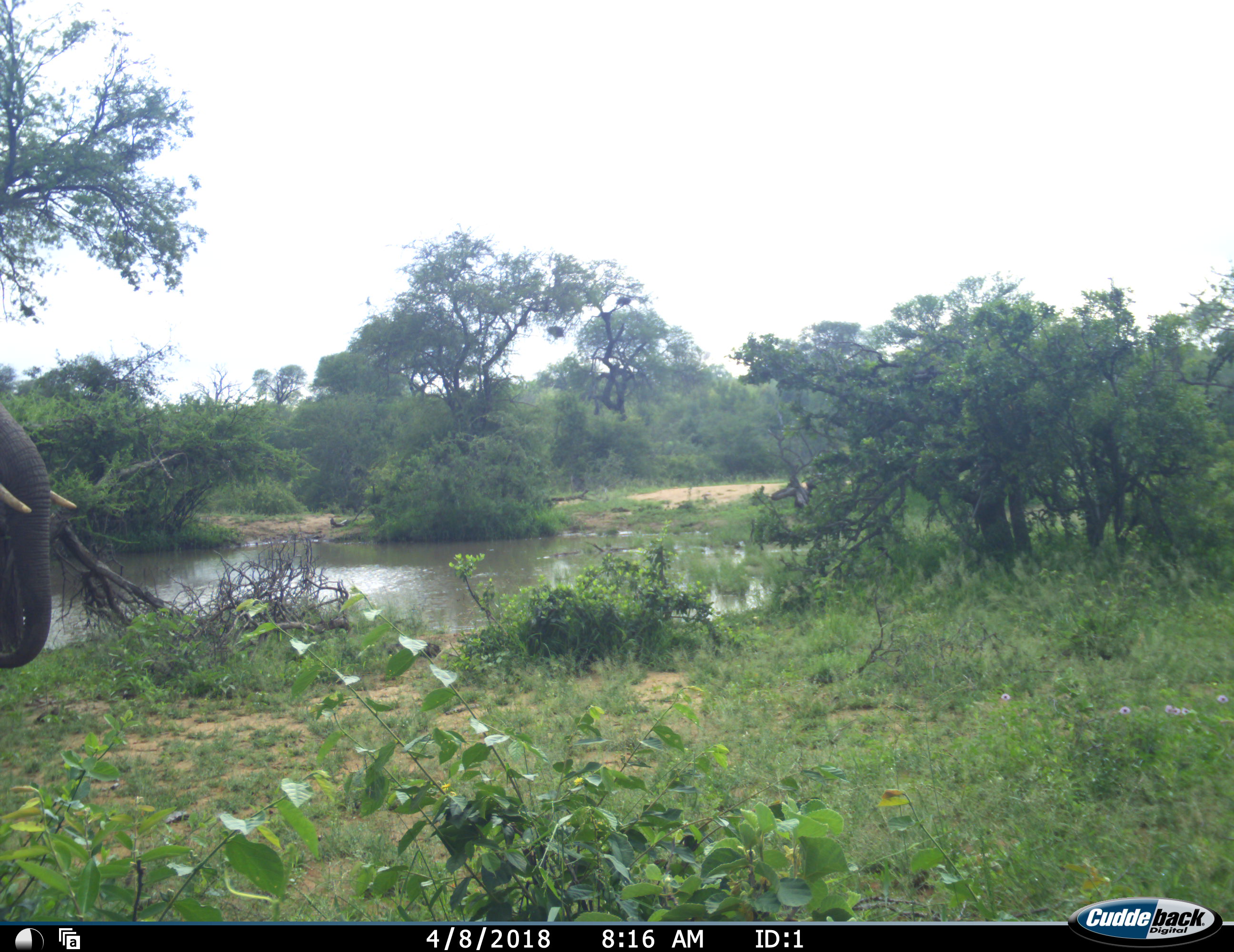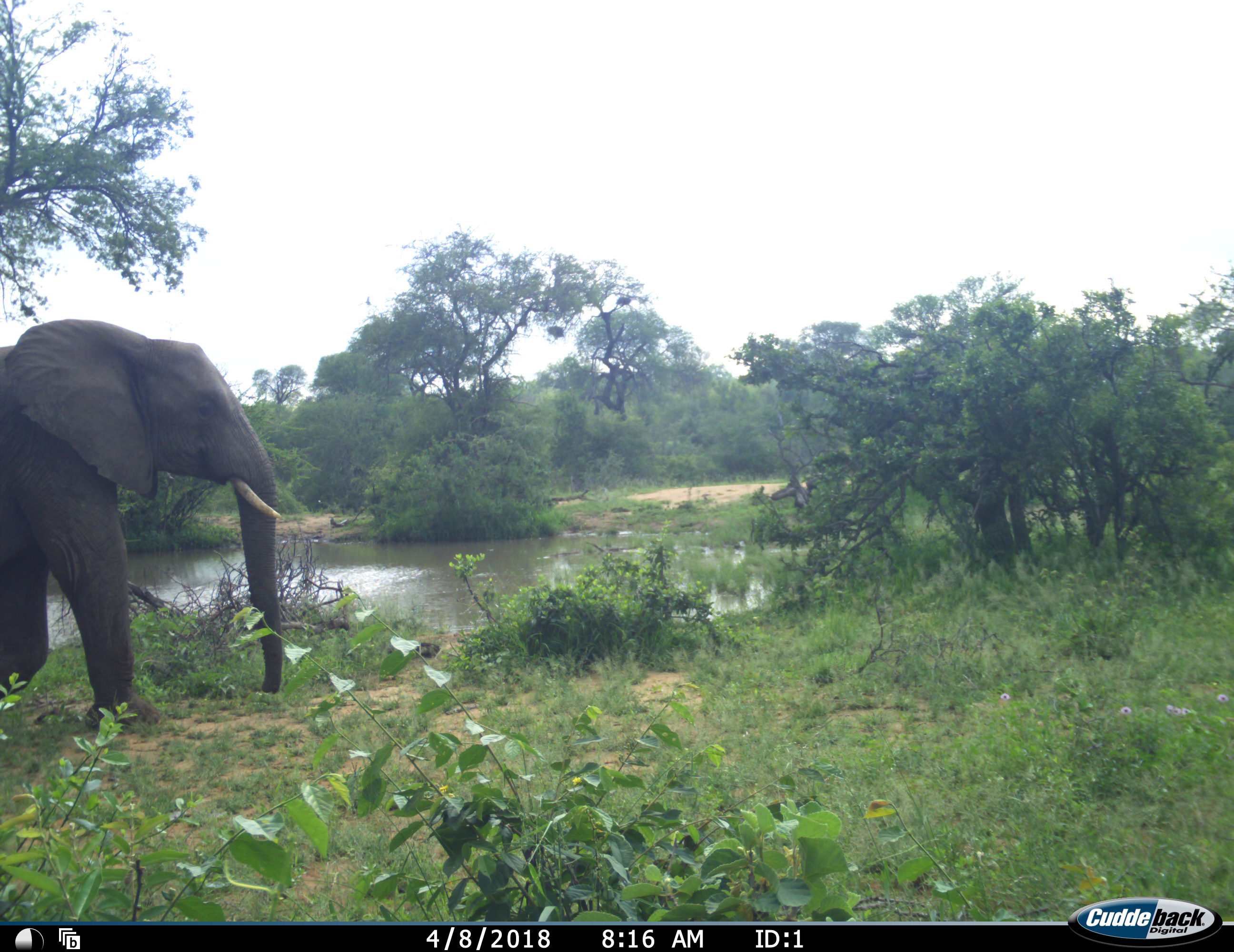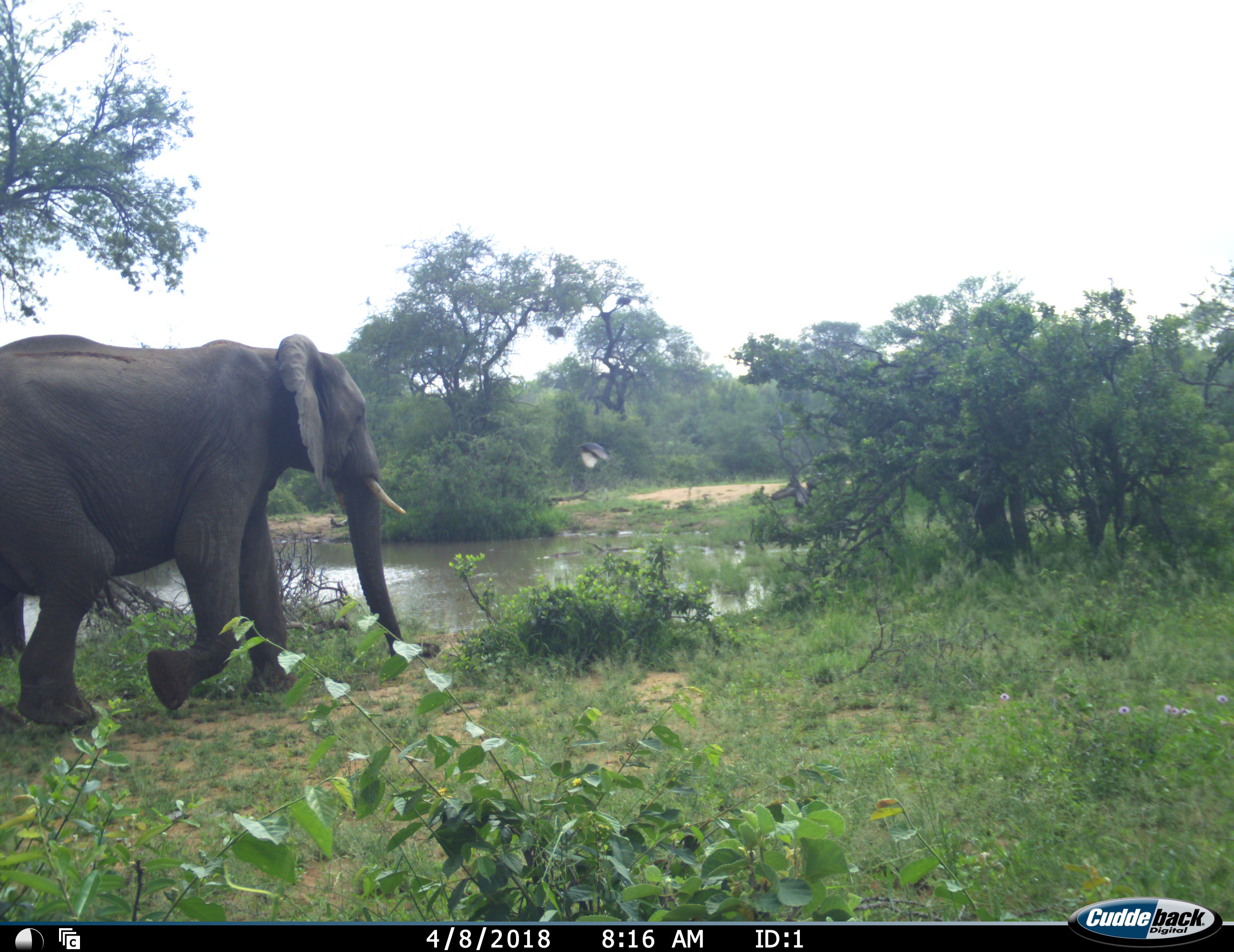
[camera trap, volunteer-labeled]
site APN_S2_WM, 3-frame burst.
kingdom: Animalia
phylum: Chordata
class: Mammalia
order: Proboscidea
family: Elephantidae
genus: Loxodonta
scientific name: Loxodonta africana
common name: african bush elephant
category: elephant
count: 1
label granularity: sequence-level